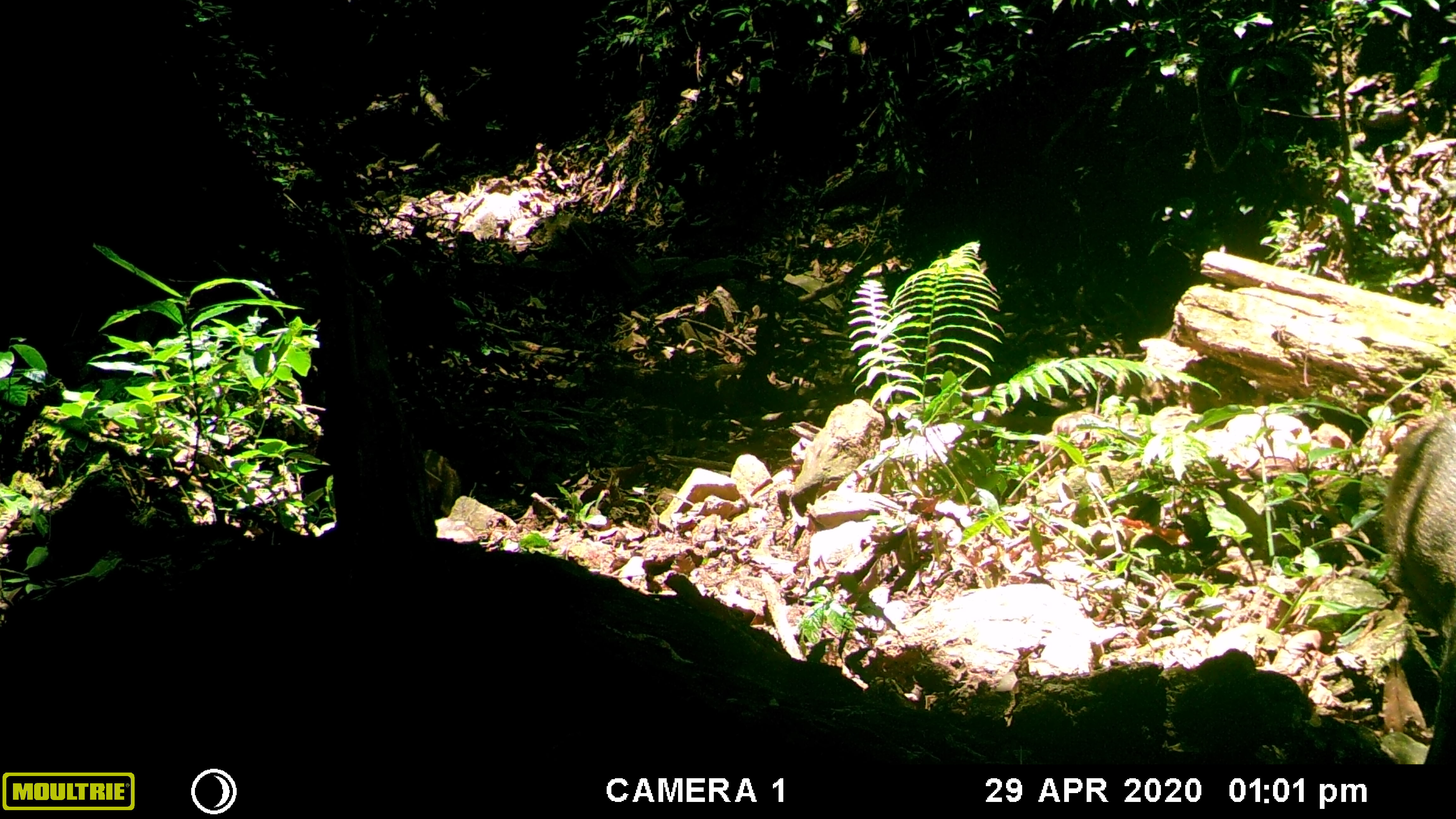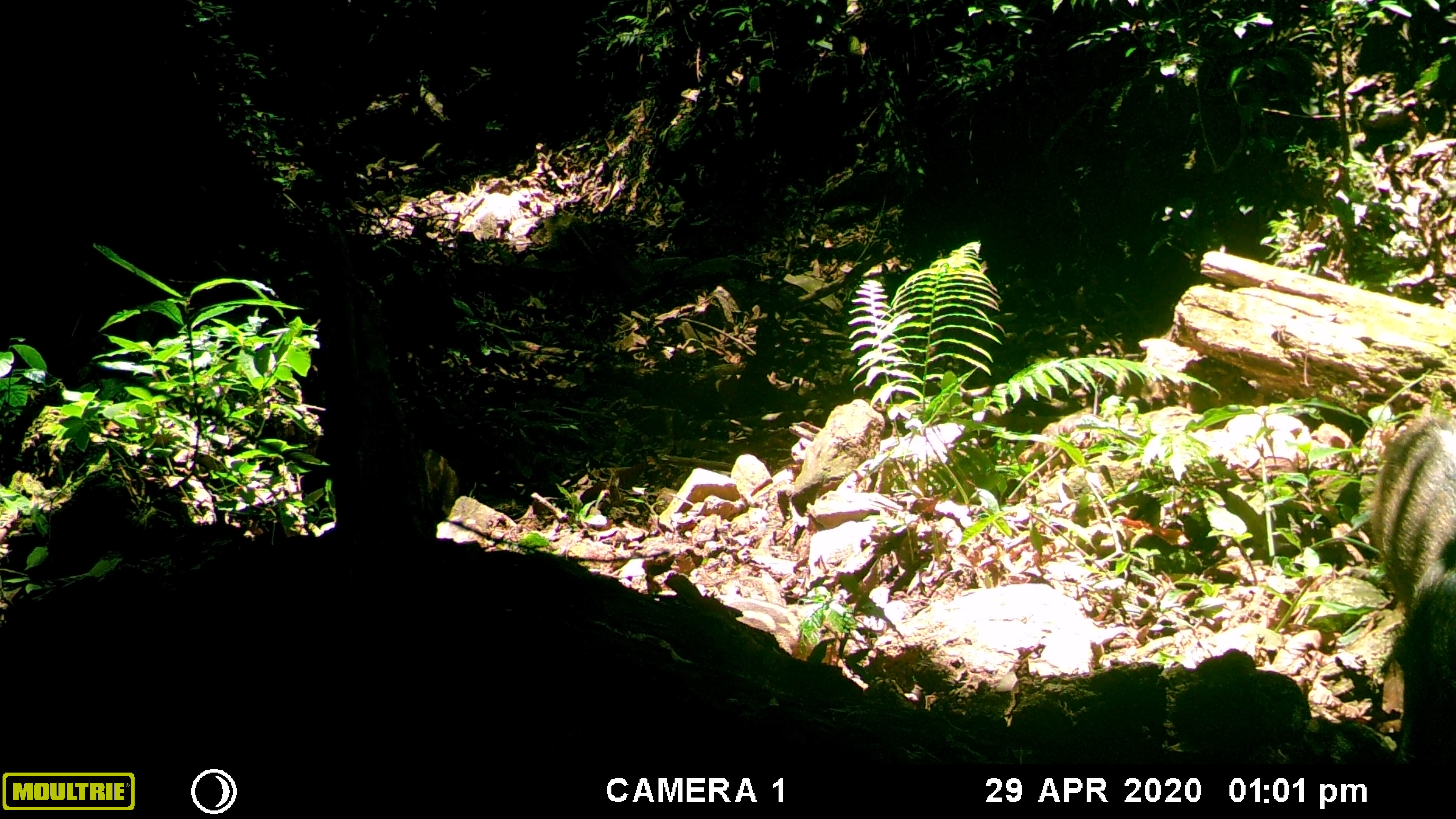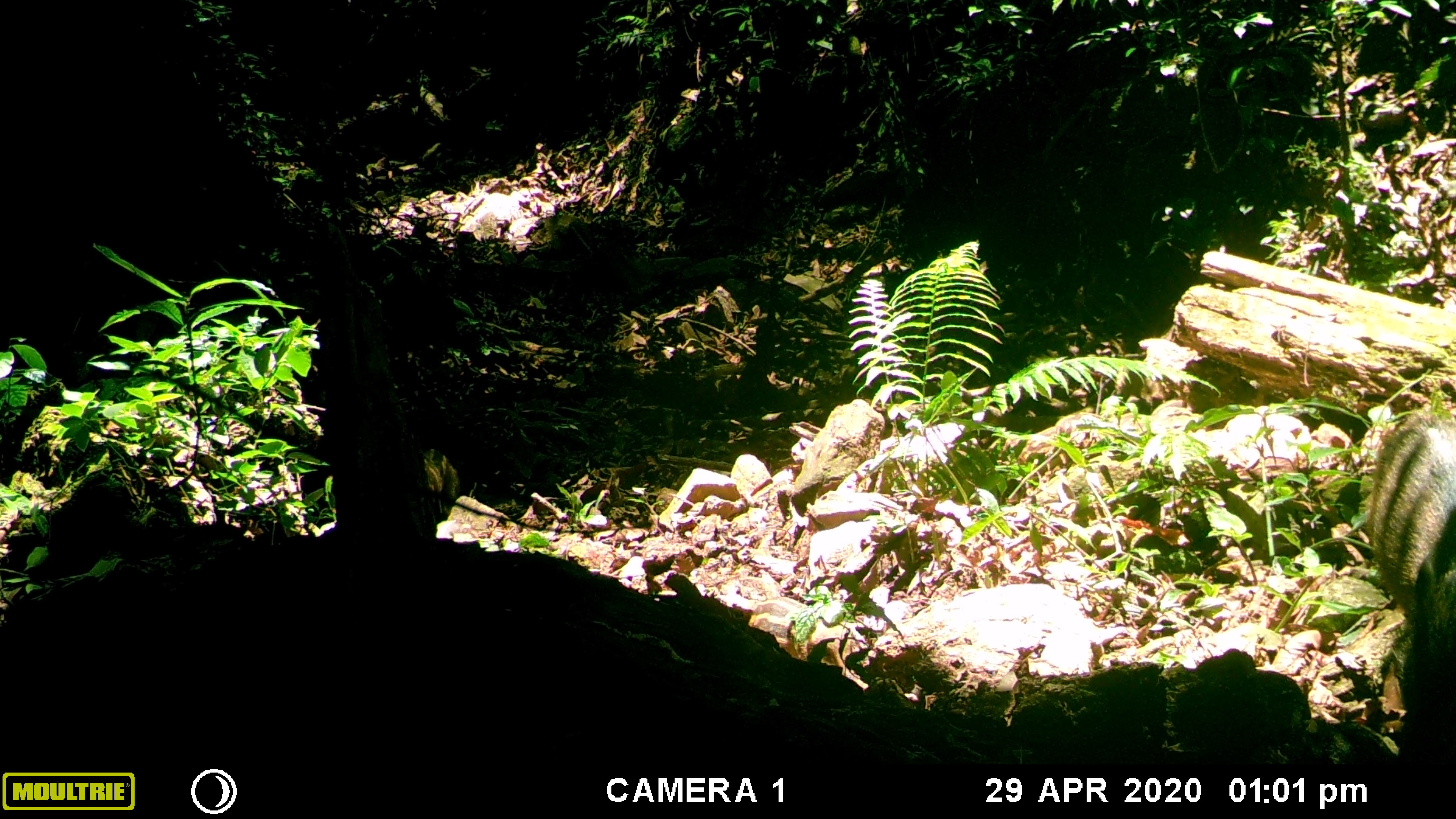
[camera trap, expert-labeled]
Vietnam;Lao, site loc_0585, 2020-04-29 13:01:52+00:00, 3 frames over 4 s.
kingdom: Animalia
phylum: Chordata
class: Mammalia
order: Artiodactyla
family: Suidae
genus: Sus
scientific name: Sus scrofa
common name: eurasian wild pig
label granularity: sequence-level